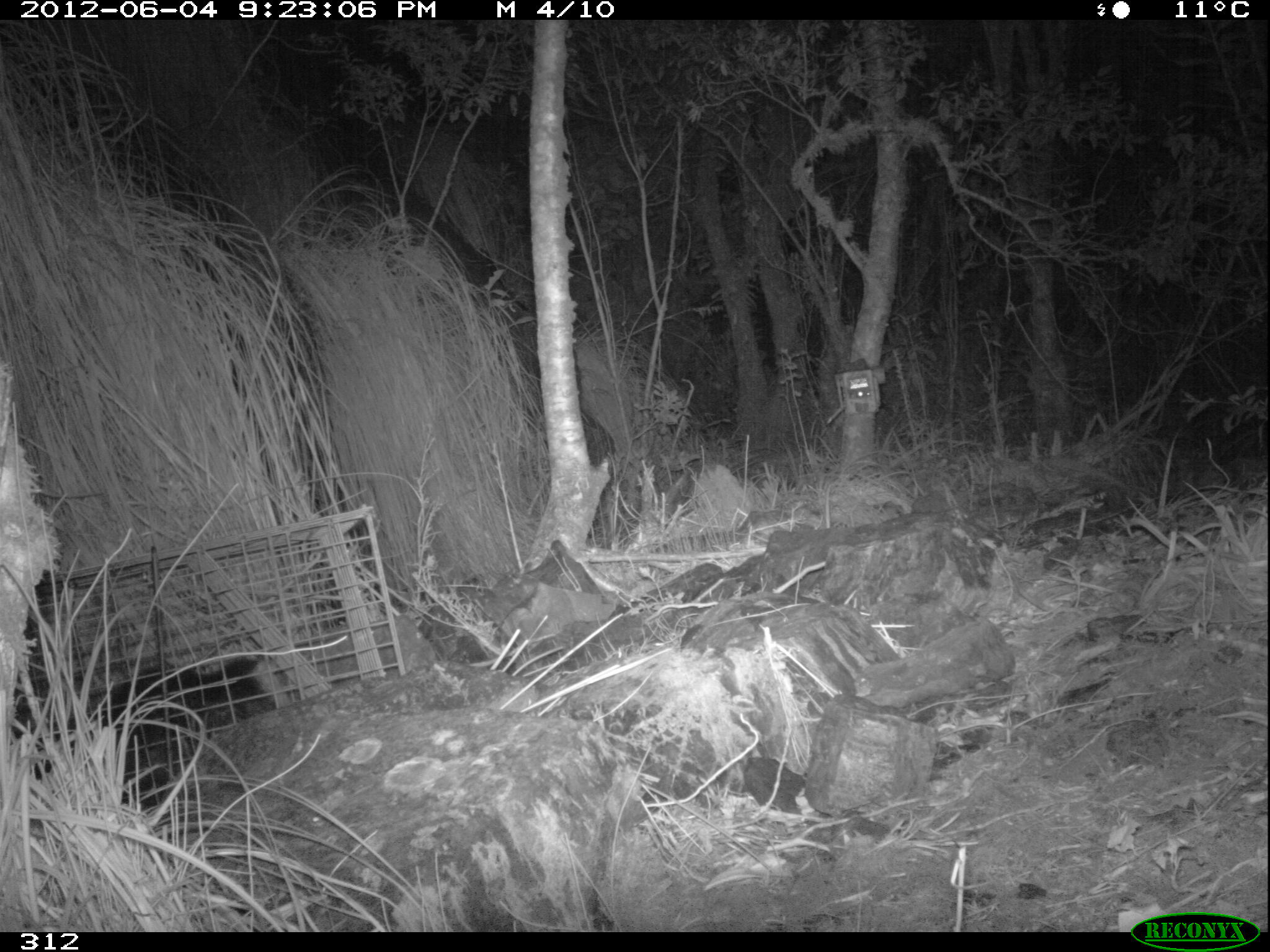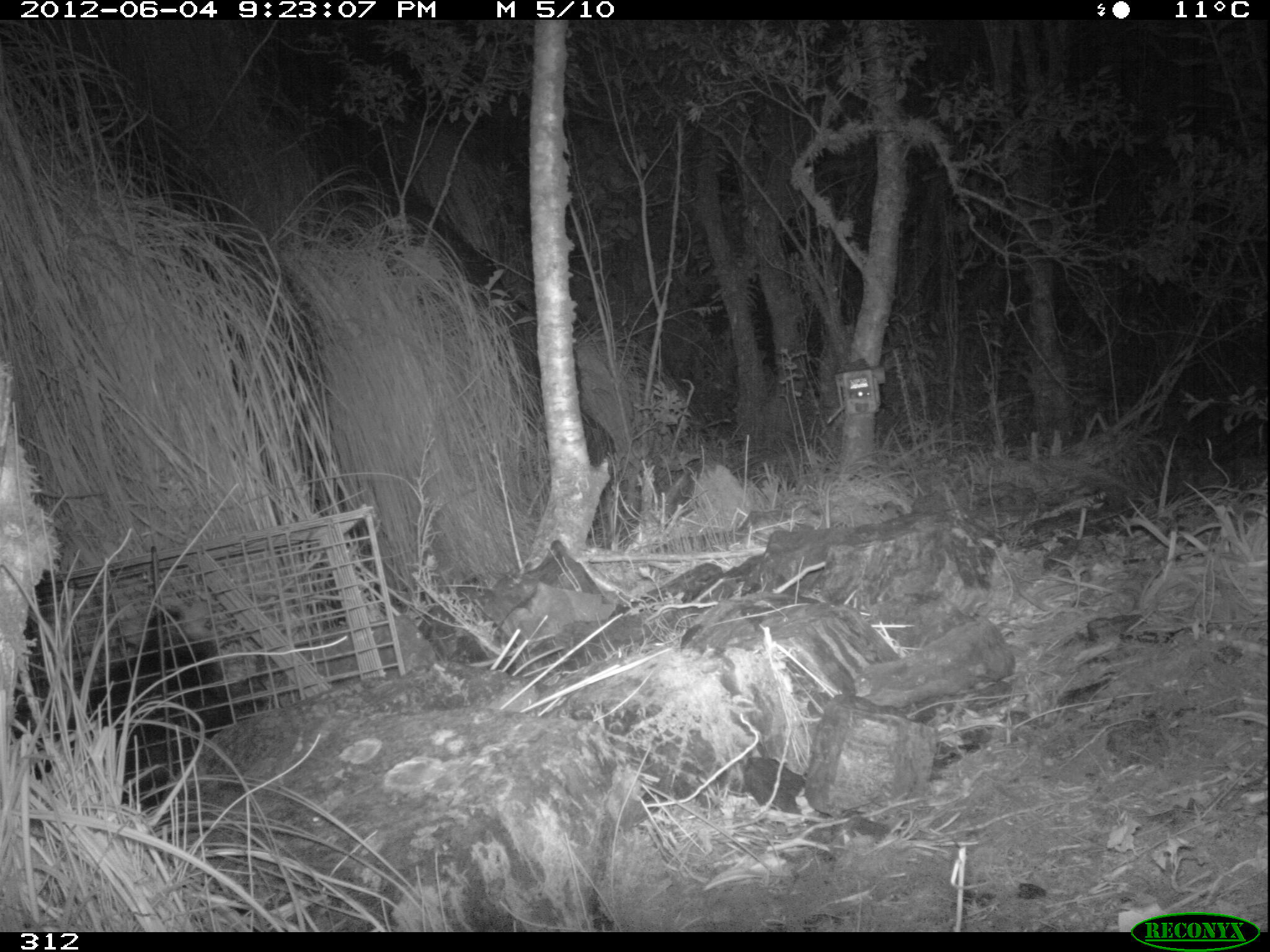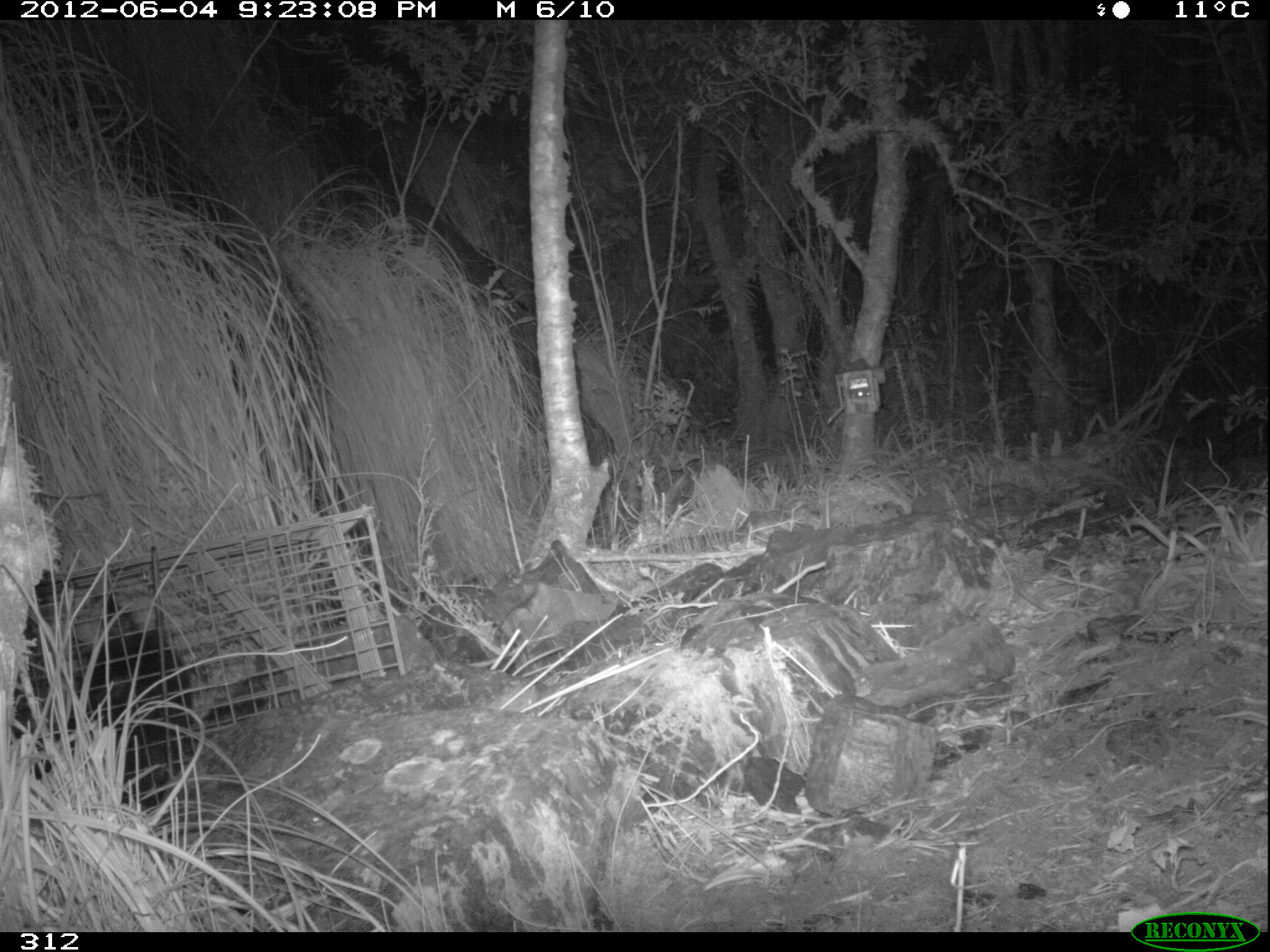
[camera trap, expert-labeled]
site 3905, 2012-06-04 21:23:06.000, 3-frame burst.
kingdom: Animalia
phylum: Chordata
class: Mammalia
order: Didelphimorphia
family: Didelphidae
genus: Didelphis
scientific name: Didelphis pernigra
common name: andean white-eared opossum